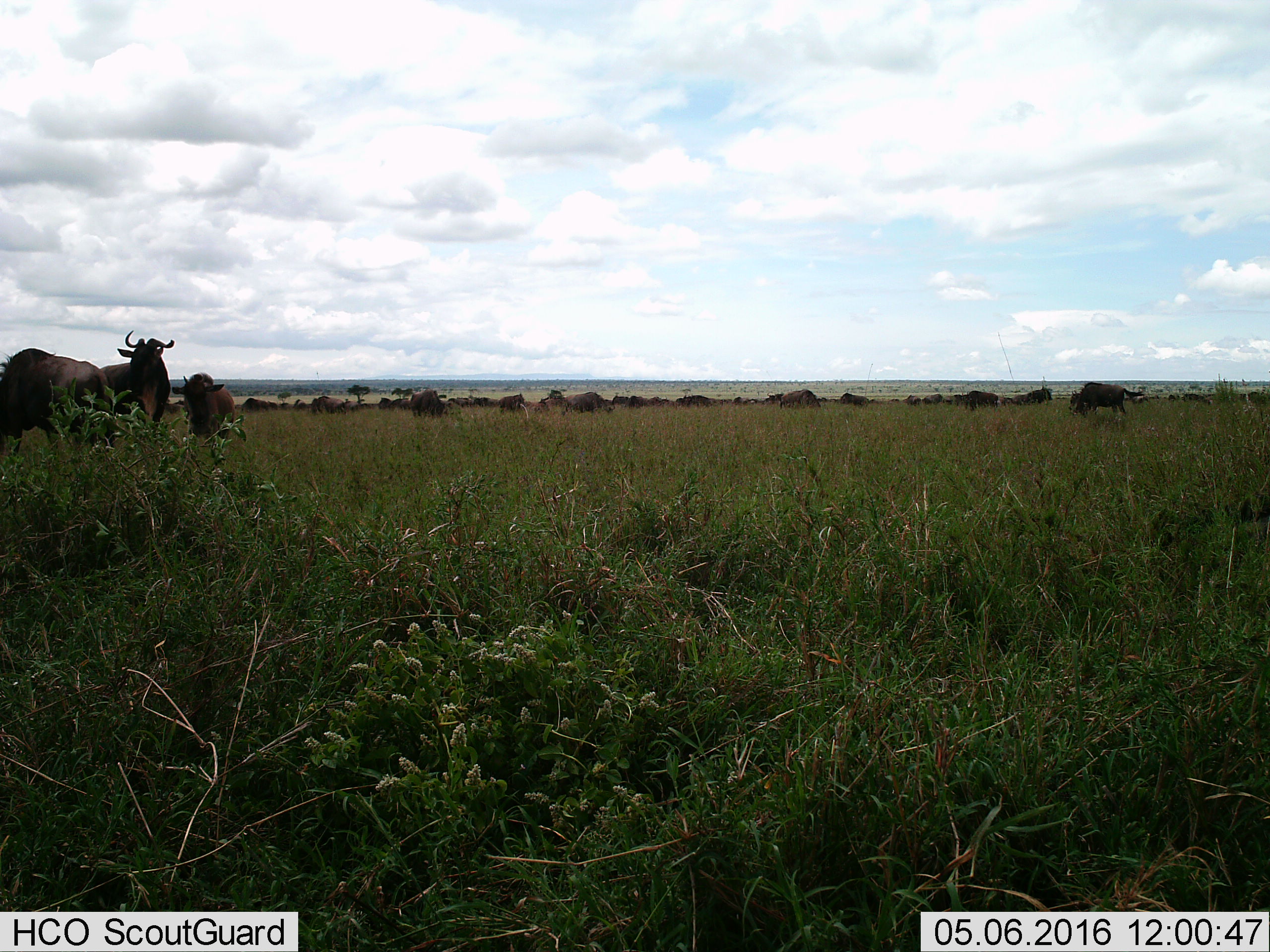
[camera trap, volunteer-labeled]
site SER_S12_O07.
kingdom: Animalia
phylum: Chordata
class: Mammalia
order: Artiodactyla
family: Bovidae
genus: Connochaetes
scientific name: Connochaetes taurinus taurinus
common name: blue wildebeest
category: wildebeestblue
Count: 11-50.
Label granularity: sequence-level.